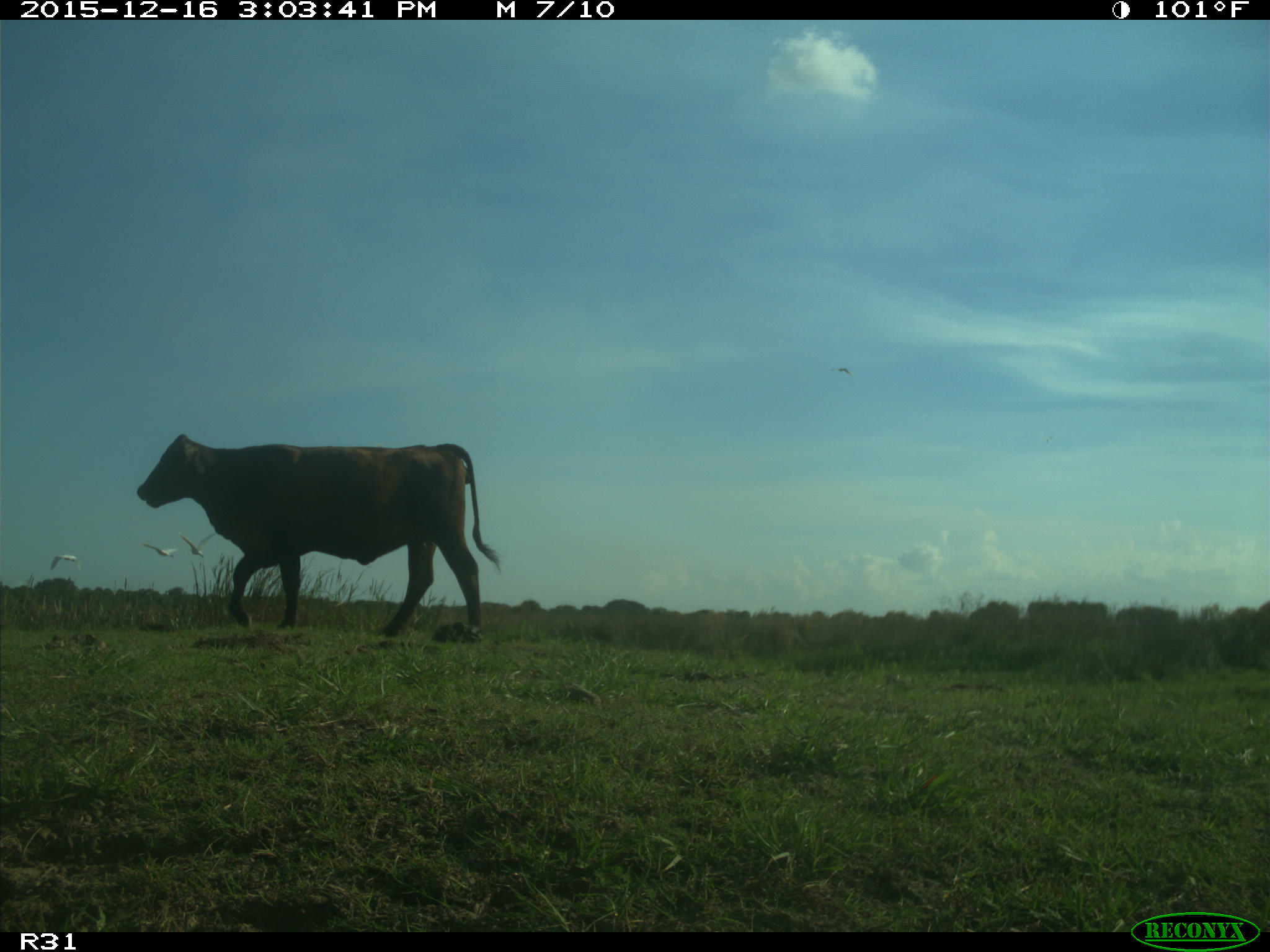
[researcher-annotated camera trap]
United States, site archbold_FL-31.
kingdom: Animalia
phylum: Chordata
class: Mammalia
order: Artiodactyla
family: Bovidae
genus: Bos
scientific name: Bos taurus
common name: domestic cow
Bos taurus (domestic cow).